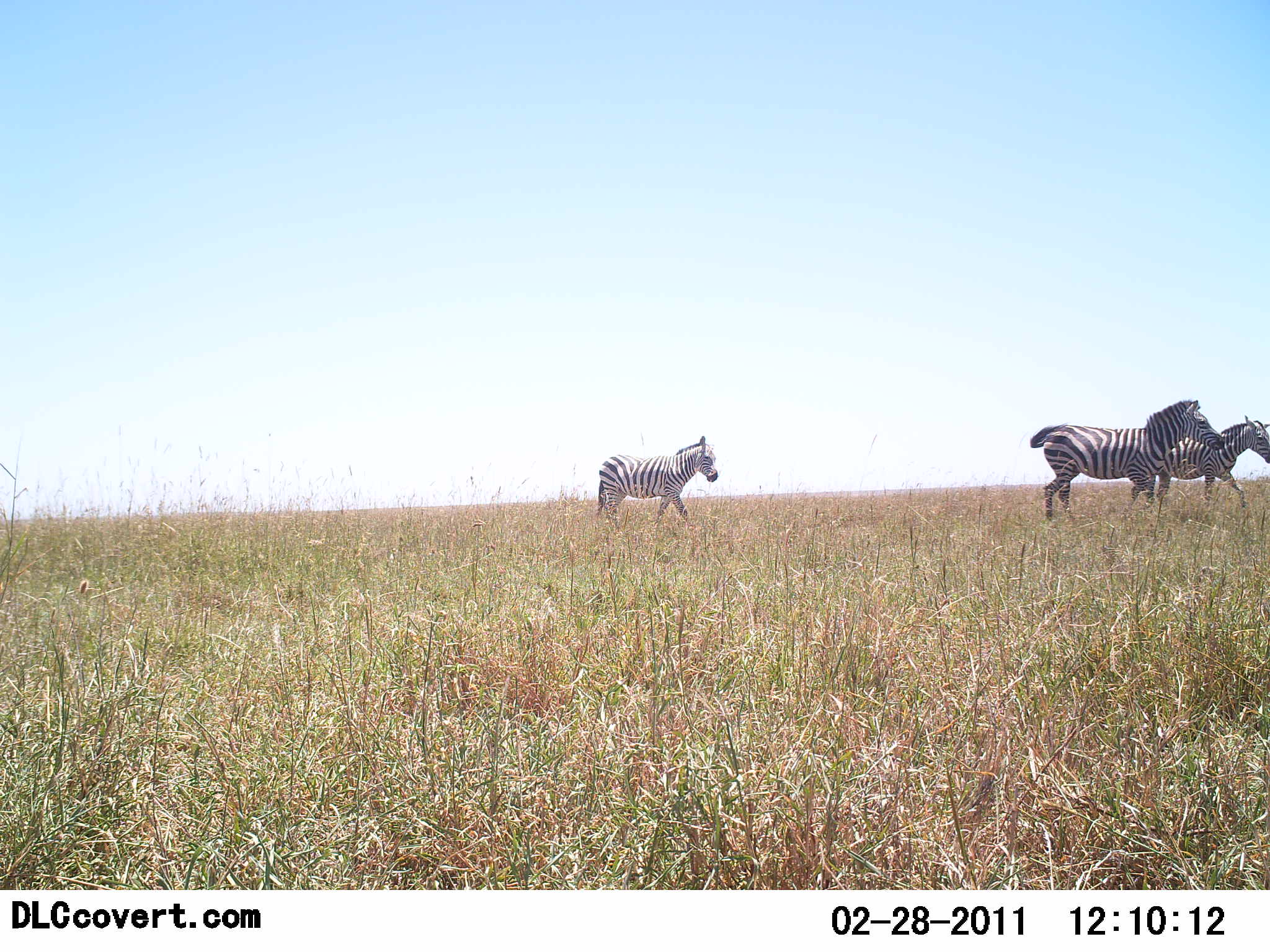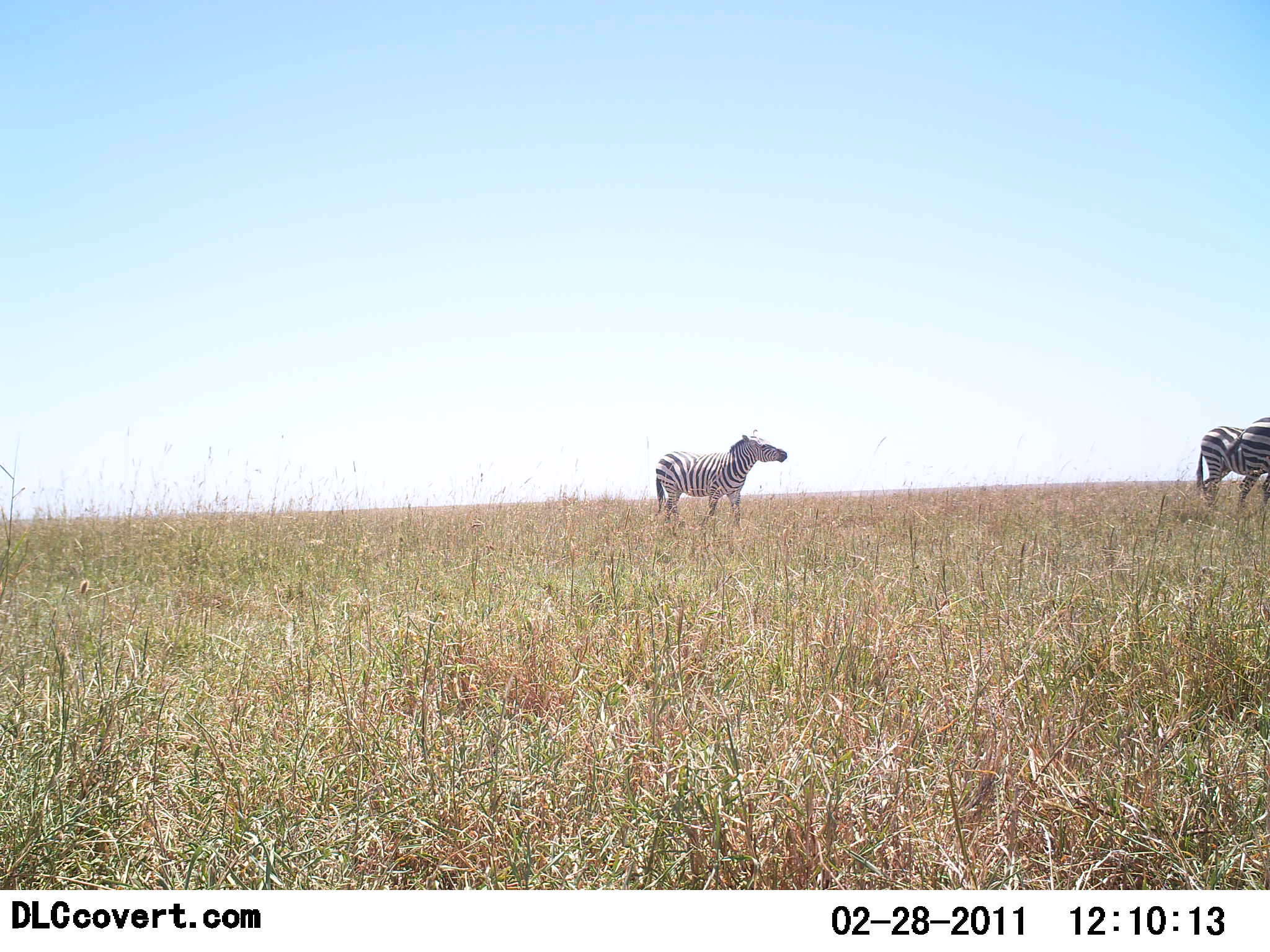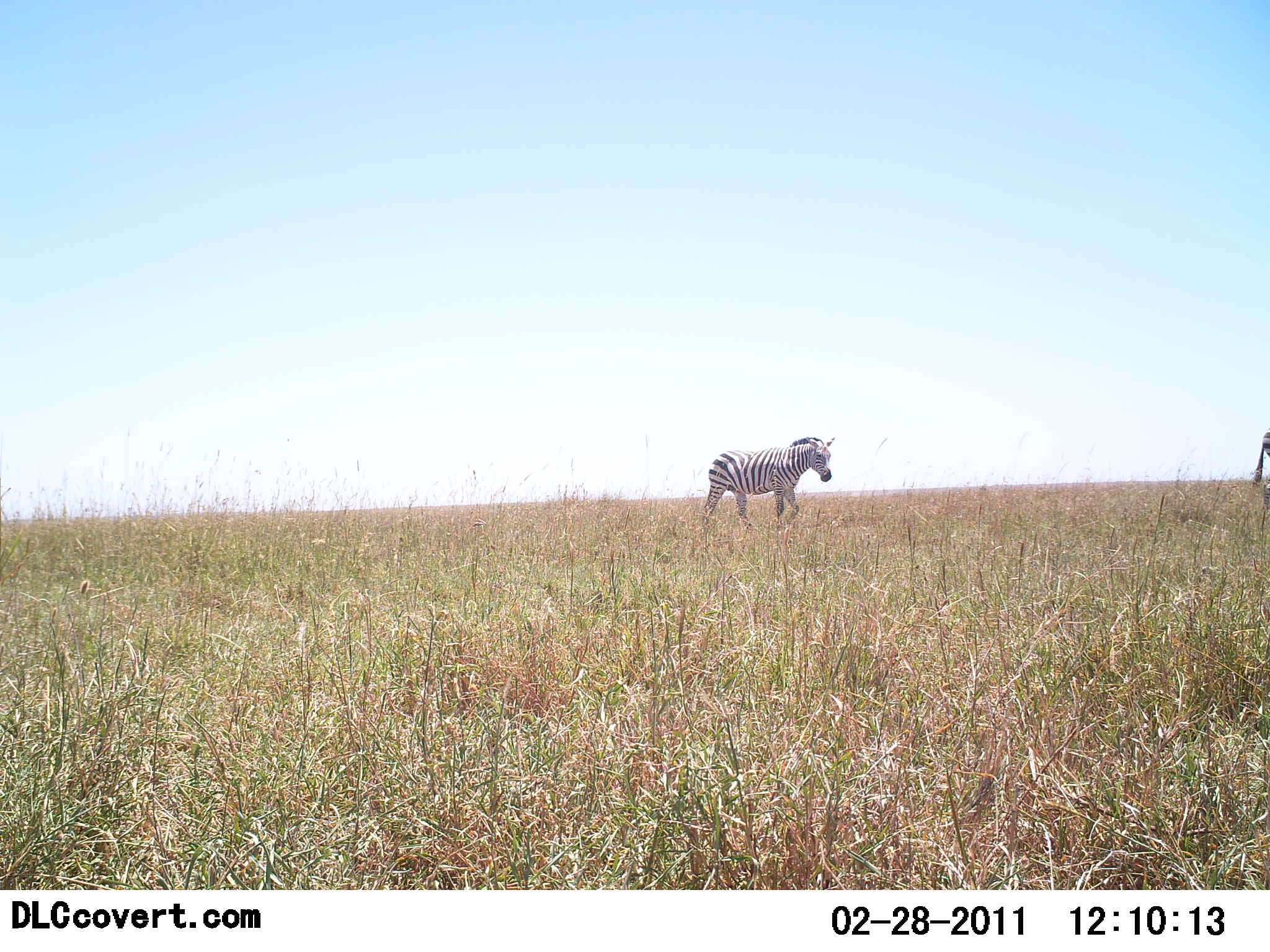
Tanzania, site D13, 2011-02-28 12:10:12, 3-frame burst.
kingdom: Animalia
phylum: Chordata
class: Mammalia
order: Perissodactyla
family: Equidae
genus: Equus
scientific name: Equus quagga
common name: plains zebra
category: zebra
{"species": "zebra (plains zebra) (Equus quagga)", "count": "3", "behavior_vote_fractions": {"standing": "20%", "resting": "0%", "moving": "90%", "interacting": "0%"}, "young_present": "10%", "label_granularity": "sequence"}